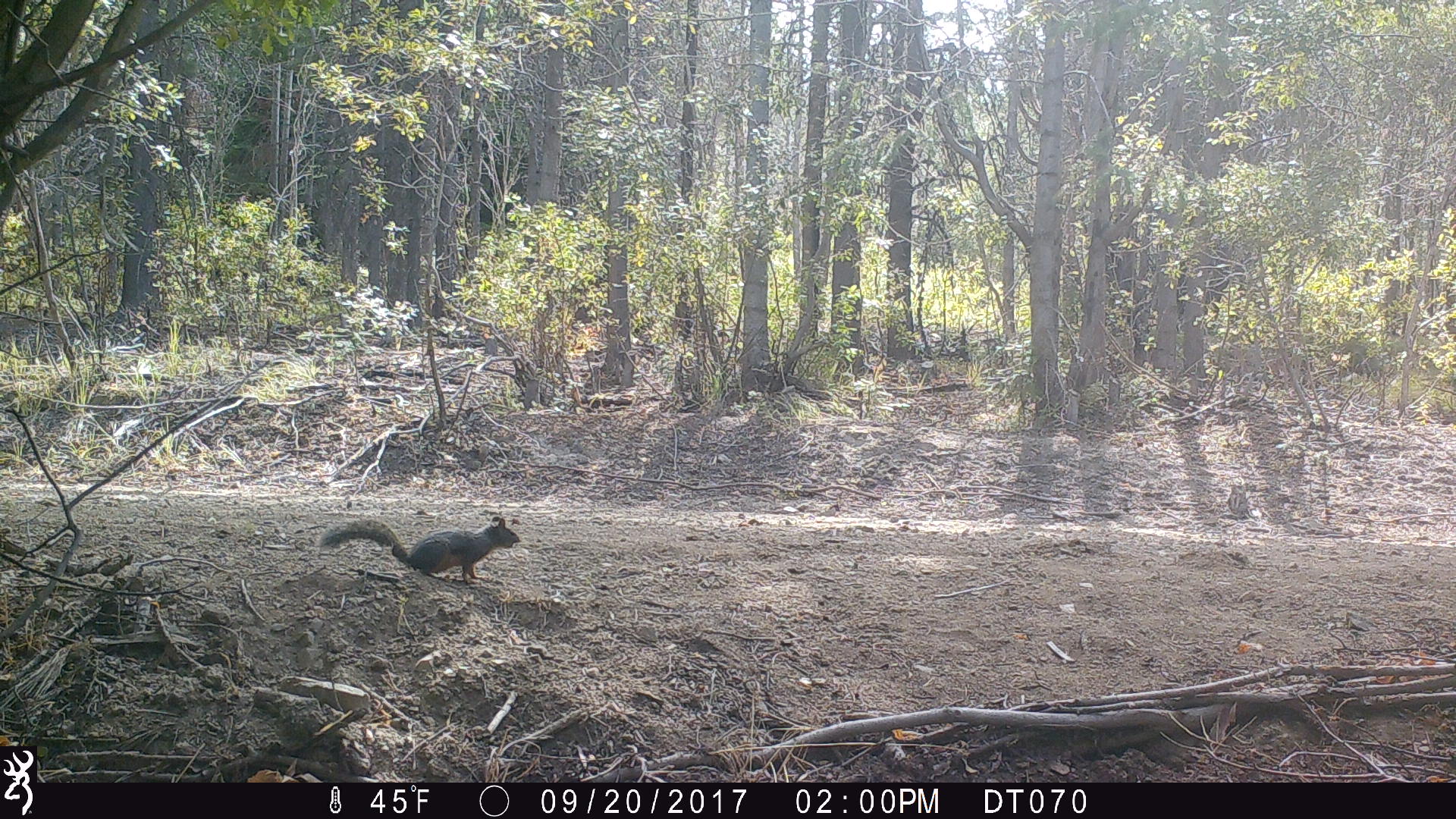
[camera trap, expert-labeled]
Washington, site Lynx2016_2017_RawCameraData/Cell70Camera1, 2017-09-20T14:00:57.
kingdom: Animalia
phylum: Chordata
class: Mammalia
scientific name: Mammalia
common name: small mammal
Small mammal (Mammalia). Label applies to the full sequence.